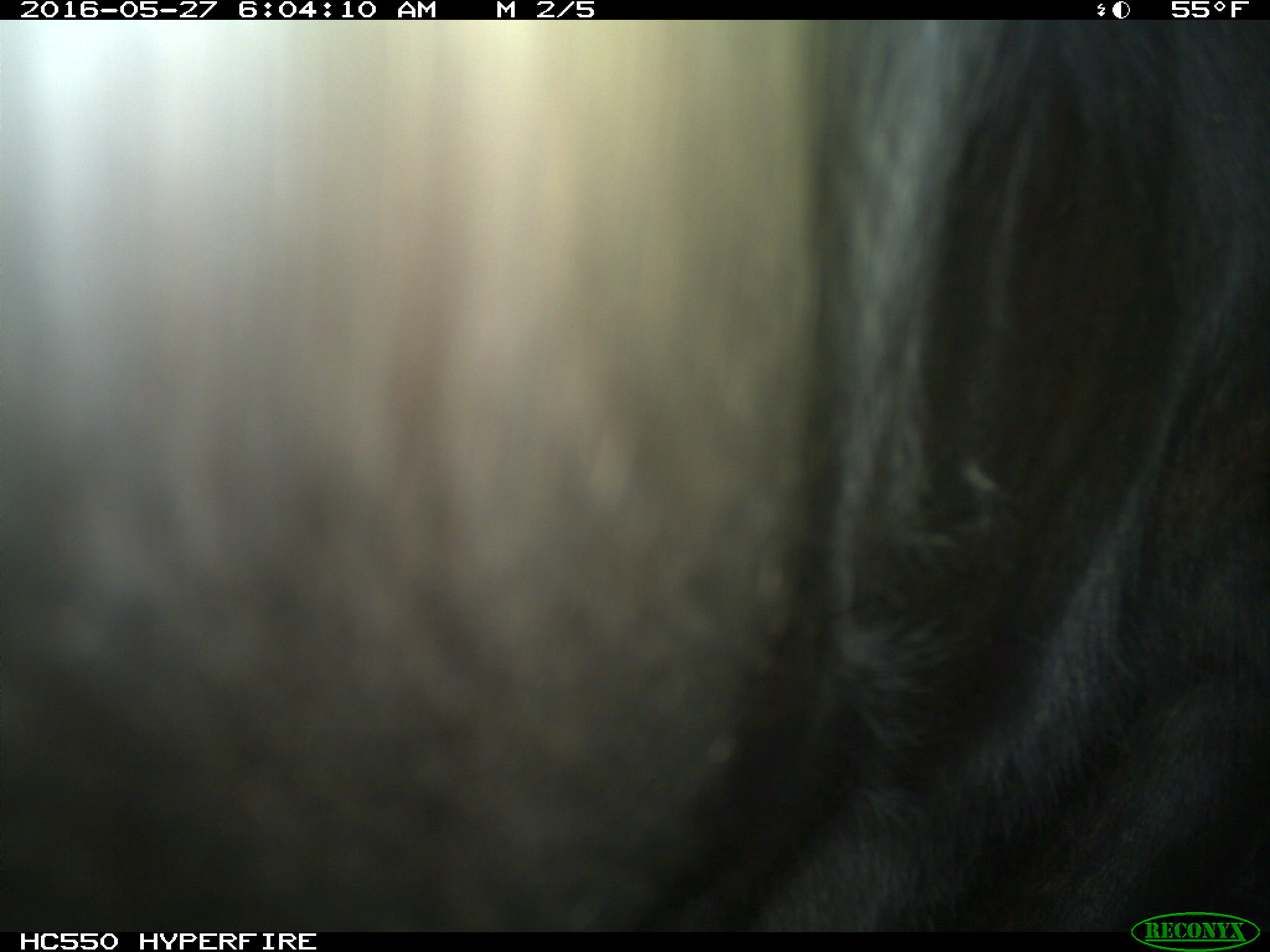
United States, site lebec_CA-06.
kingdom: Animalia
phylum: Chordata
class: Mammalia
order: Artiodactyla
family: Bovidae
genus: Bos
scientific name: Bos taurus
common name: domestic cow